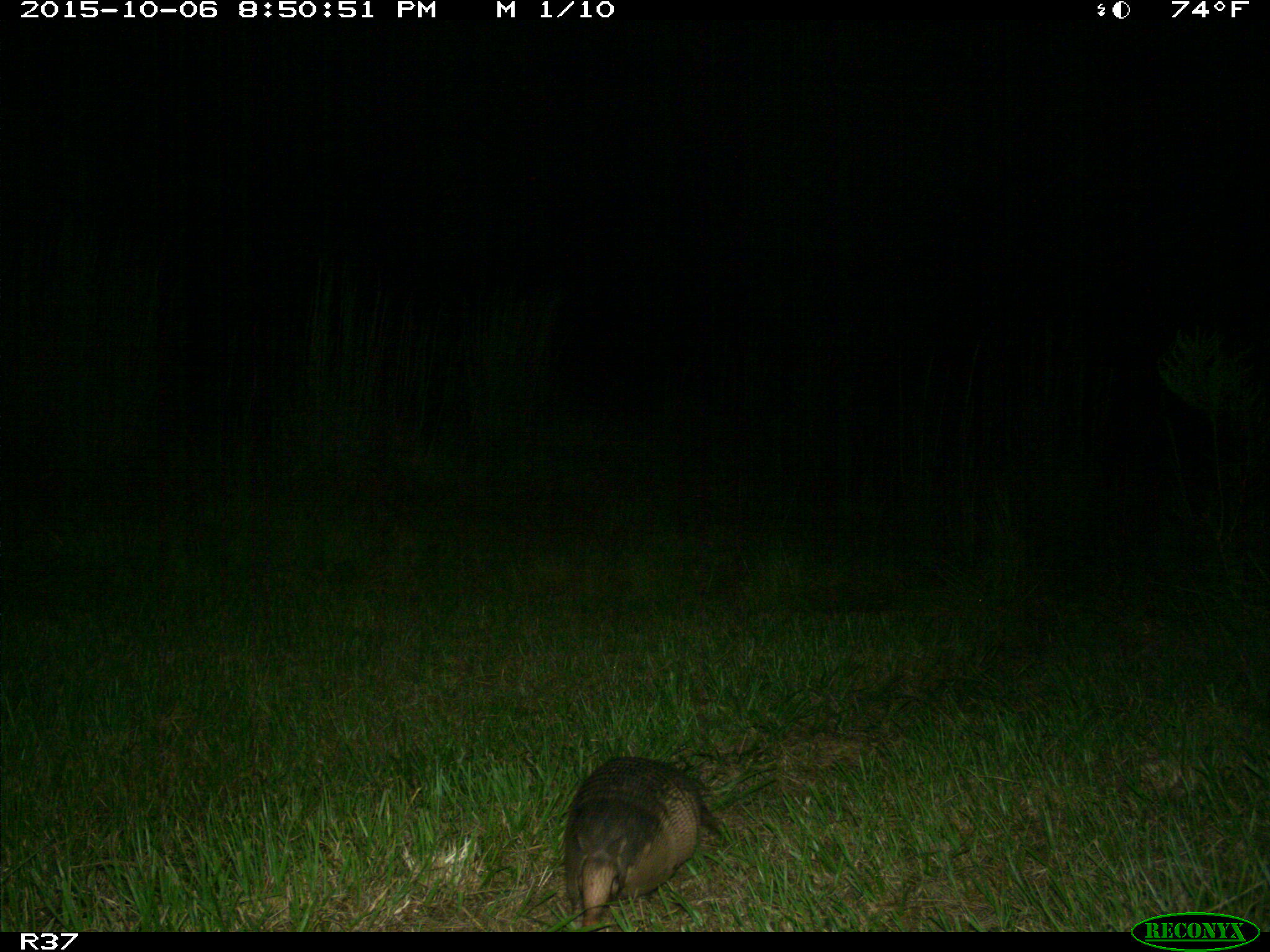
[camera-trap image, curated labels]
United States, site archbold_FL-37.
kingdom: Animalia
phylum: Chordata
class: Mammalia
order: Cingulata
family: Dasypodidae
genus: Dasypus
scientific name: Dasypus novemcinctus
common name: nine-banded armadillo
Dasypus novemcinctus (nine-banded armadillo).